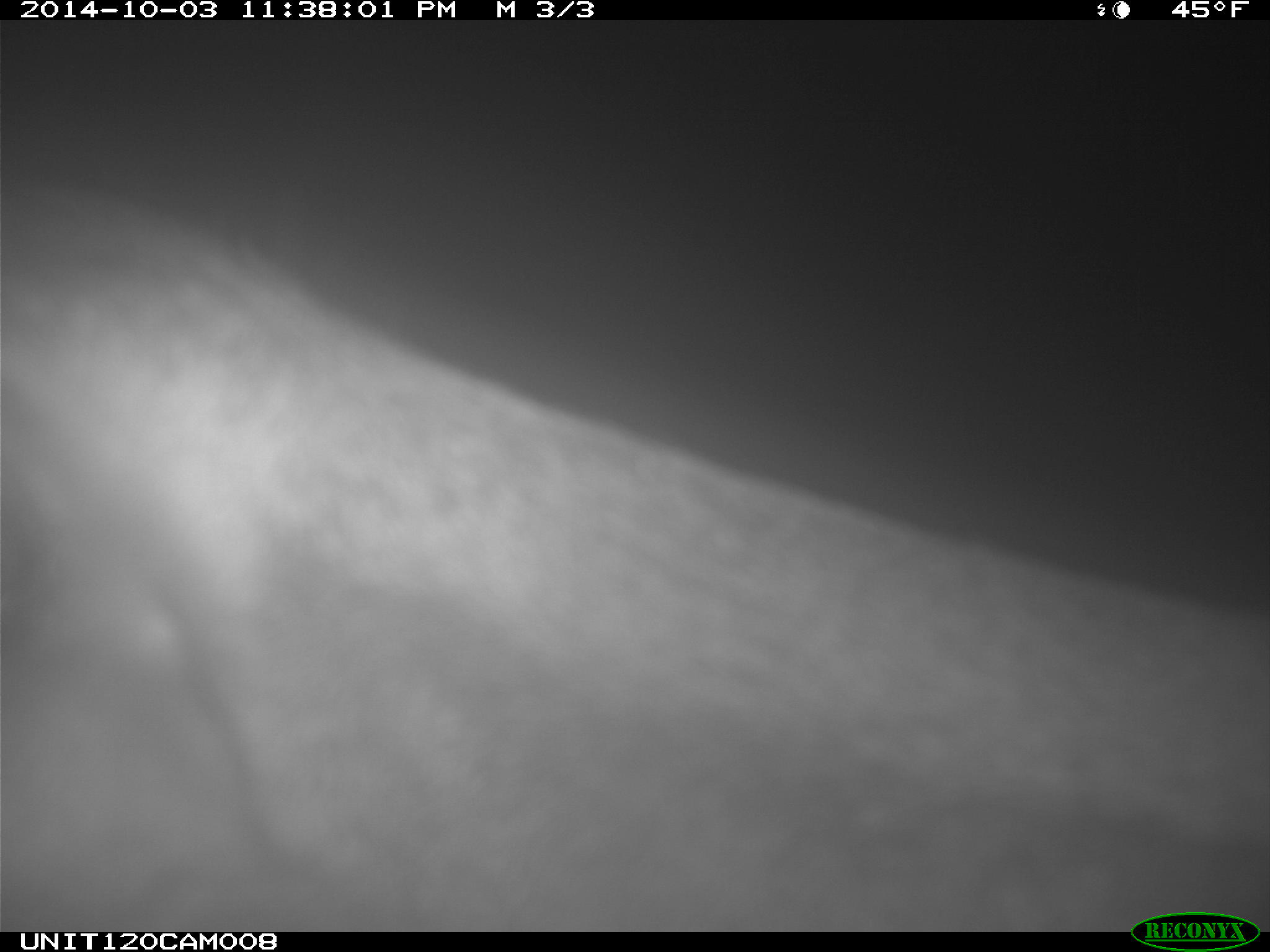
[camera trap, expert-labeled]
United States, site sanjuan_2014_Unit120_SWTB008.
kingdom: Animalia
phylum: Chordata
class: Mammalia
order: Artiodactyla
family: Cervidae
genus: Cervus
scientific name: Cervus elaphus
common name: red deer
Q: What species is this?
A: Cervus elaphus (red deer).